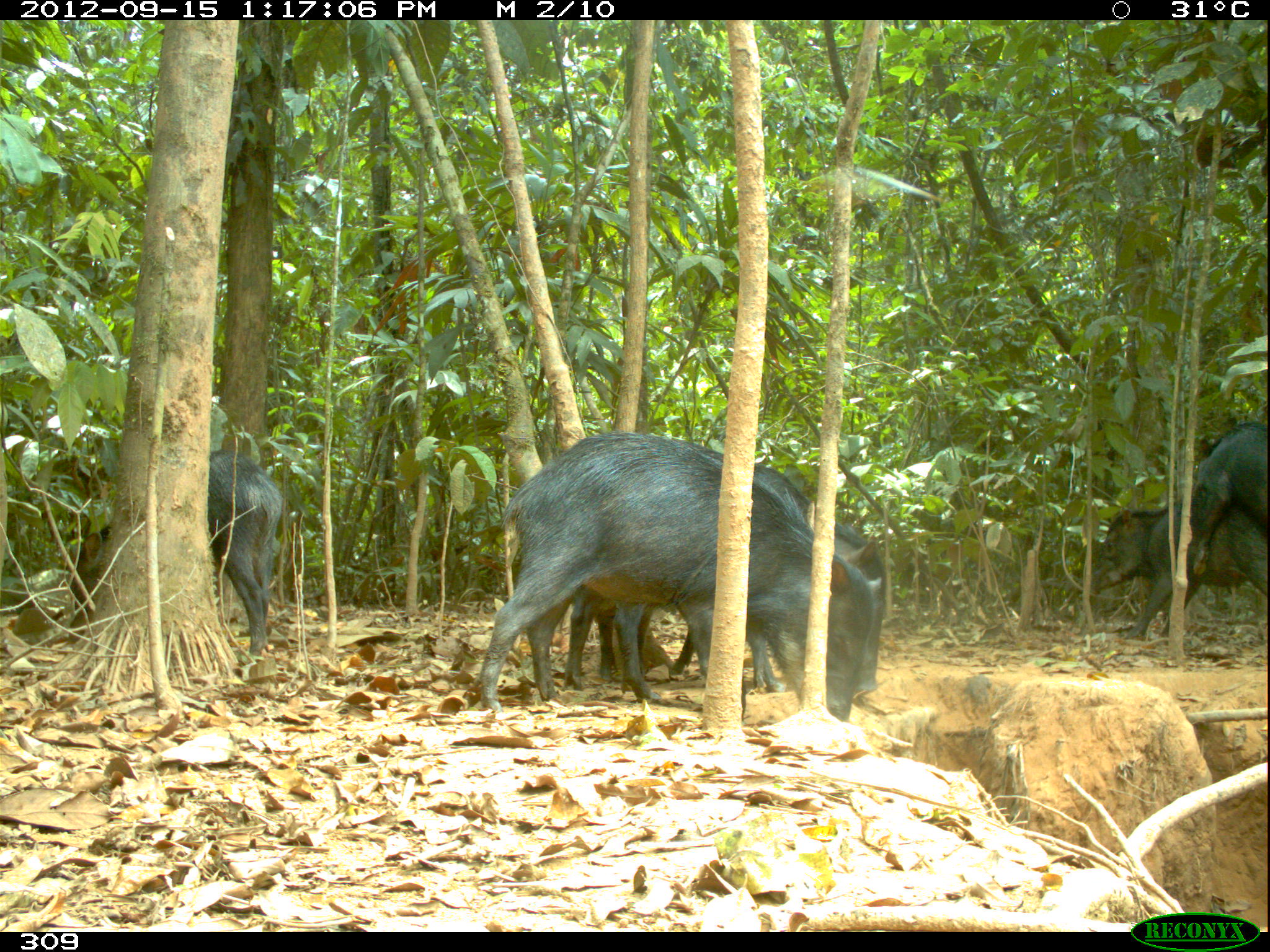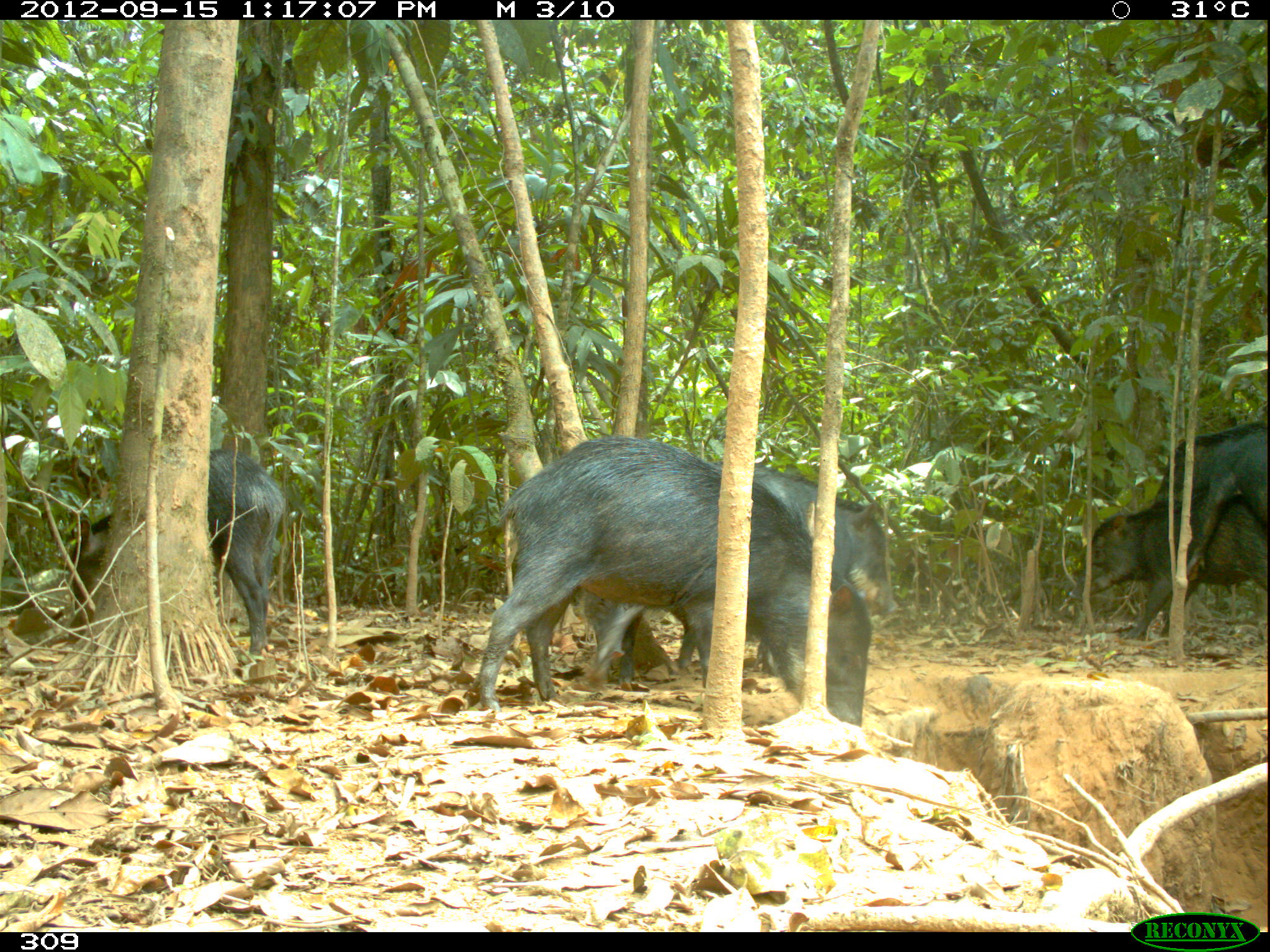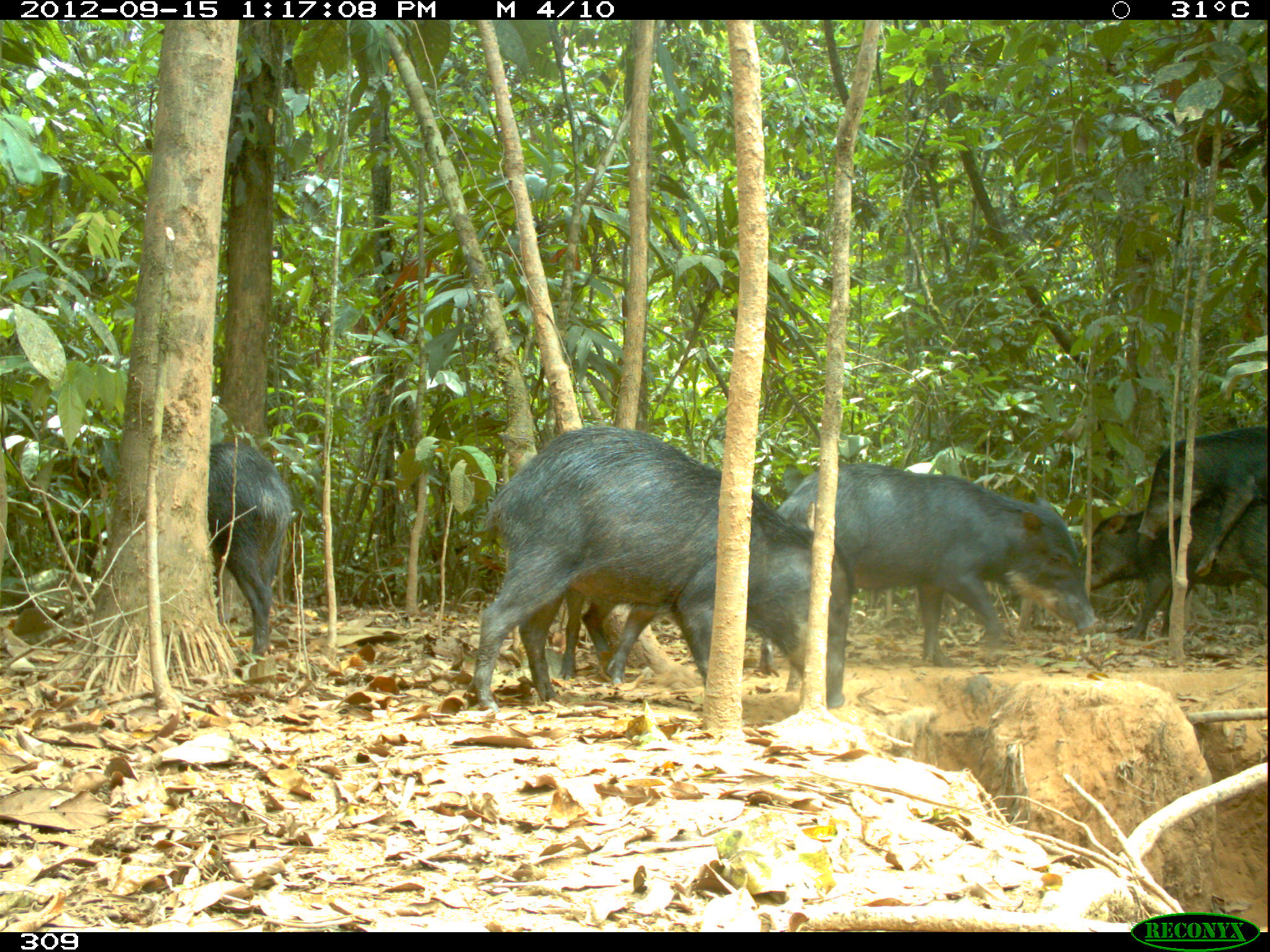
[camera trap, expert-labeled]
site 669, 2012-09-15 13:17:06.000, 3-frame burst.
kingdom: Animalia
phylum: Chordata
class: Mammalia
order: Artiodactyla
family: Tayassuidae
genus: Tayassu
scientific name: Tayassu pecari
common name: white-lipped peccary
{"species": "Tayassu pecari (white-lipped peccary)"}